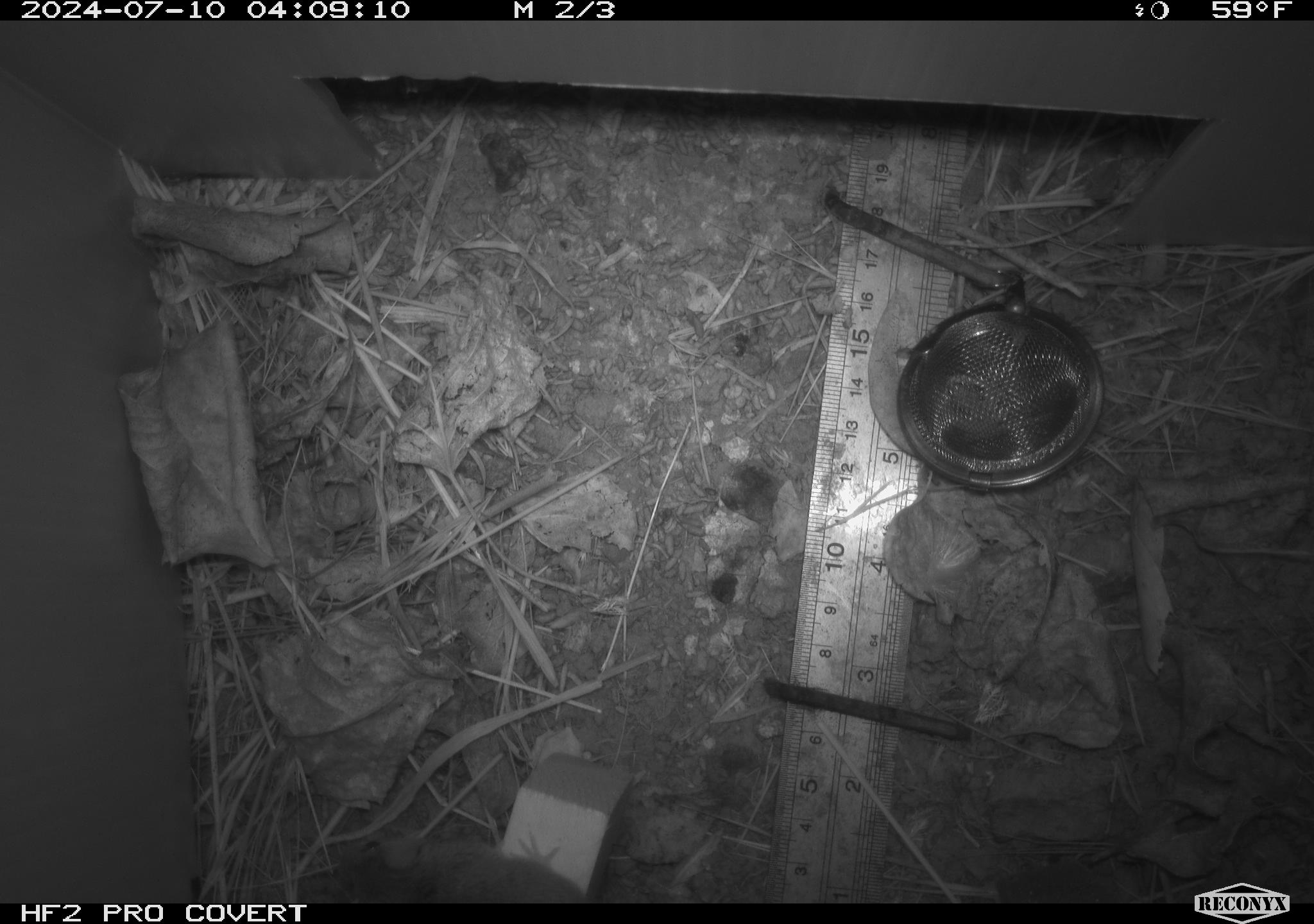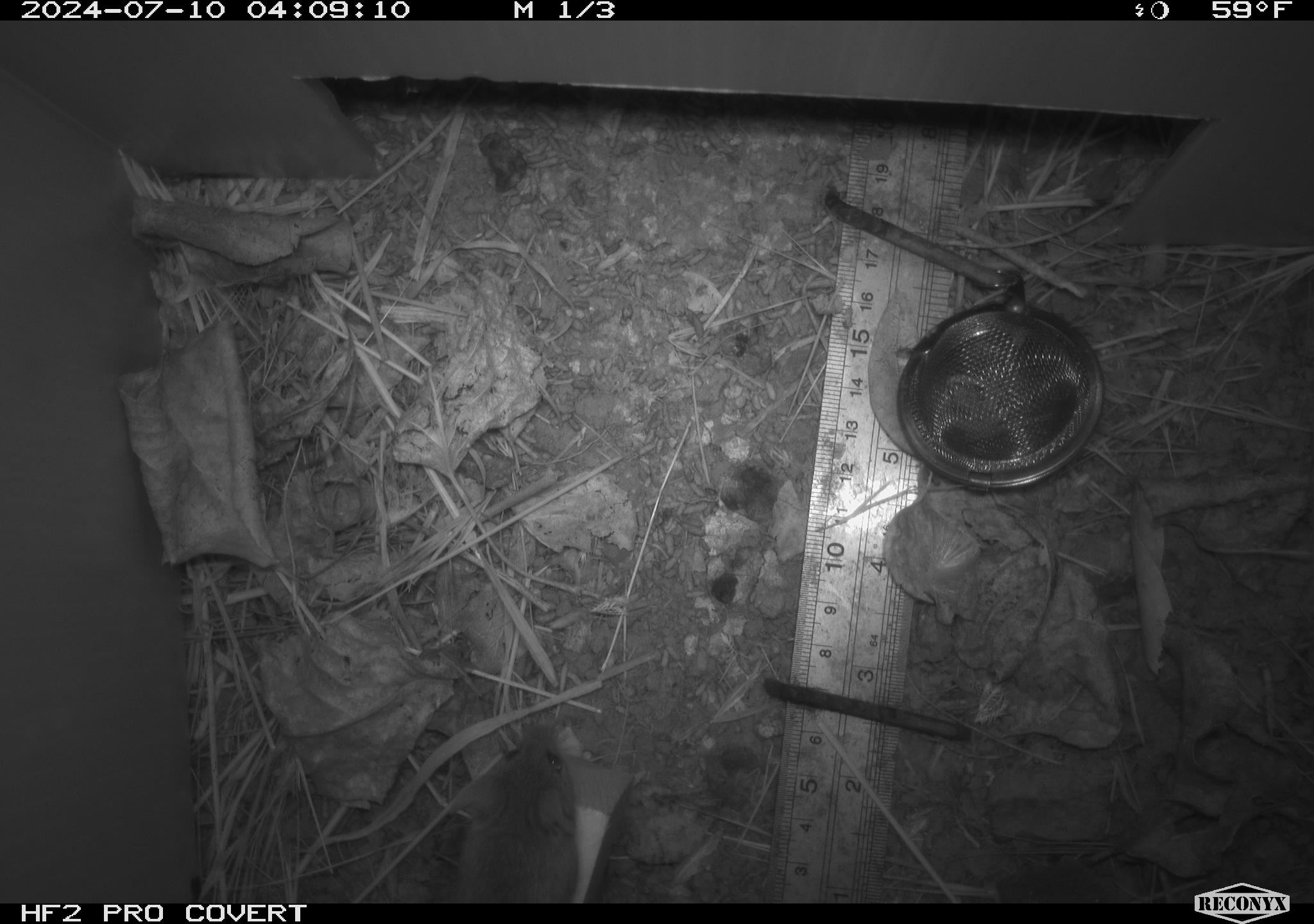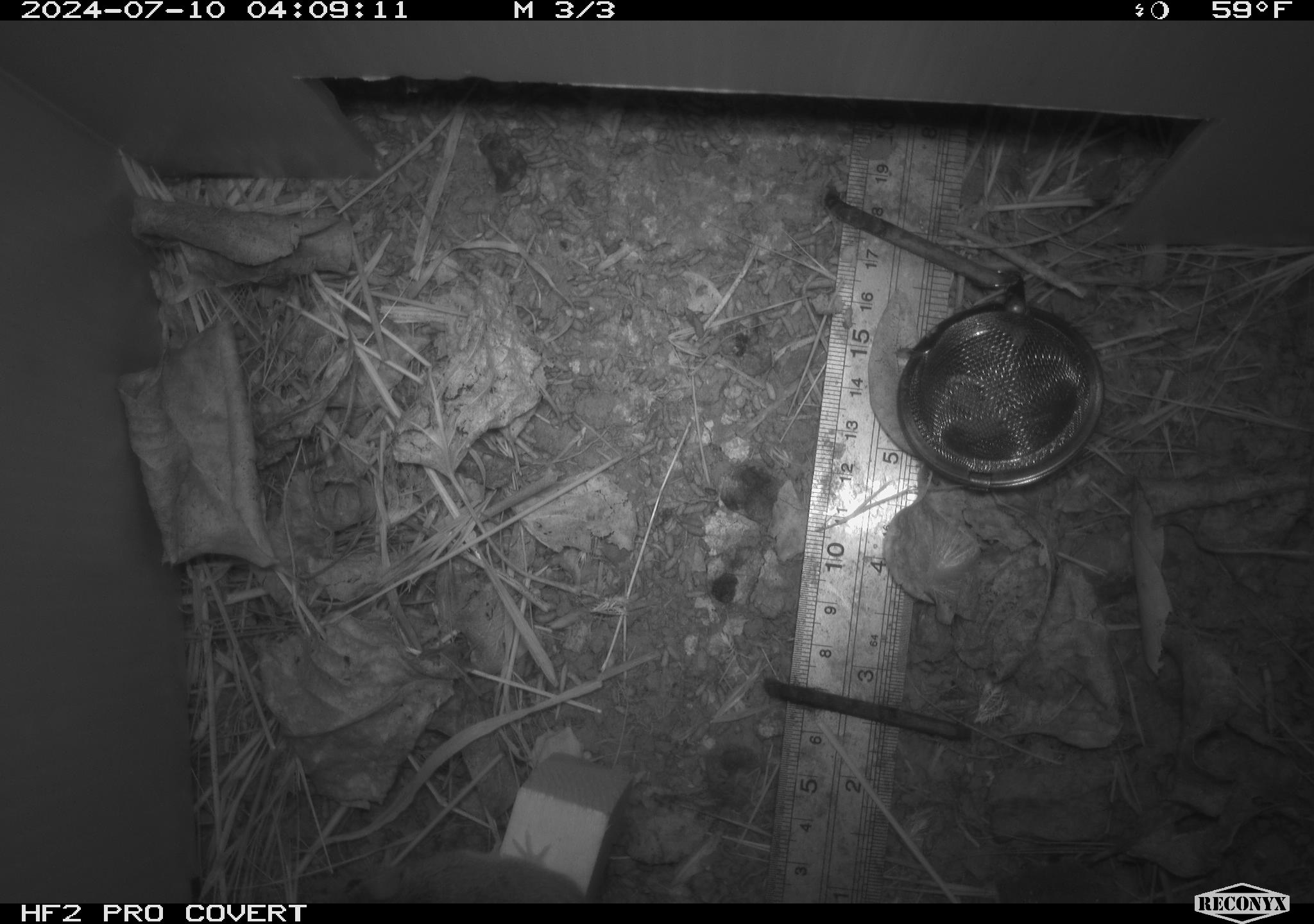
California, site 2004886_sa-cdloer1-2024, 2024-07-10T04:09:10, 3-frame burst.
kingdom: Animalia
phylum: Chordata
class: Mammalia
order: Rodentia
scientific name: Rodentia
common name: mouse species